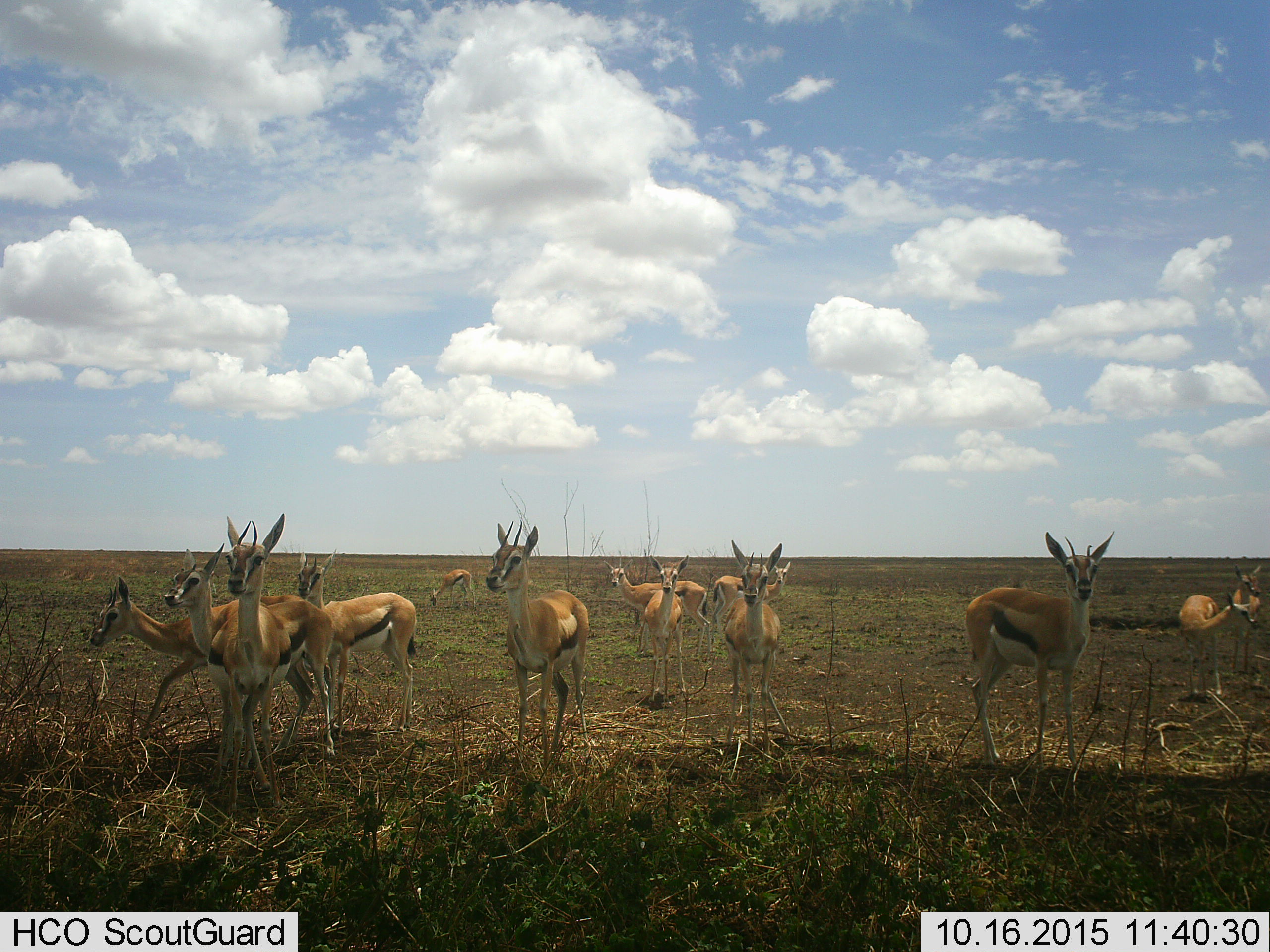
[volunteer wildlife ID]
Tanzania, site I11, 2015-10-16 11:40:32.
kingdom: Animalia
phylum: Chordata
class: Mammalia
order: Artiodactyla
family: Bovidae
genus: Eudorcas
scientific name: Eudorcas thomsonii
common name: thomson's gazelle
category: gazellethomsons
Gazellethomsons (thomson's gazelle) (Eudorcas thomsonii), count 11-50. Behavior (volunteer vote fractions): standing 100%, resting 0%, moving 0%, interacting 0%. Young present (vote fraction): 0%. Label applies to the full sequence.